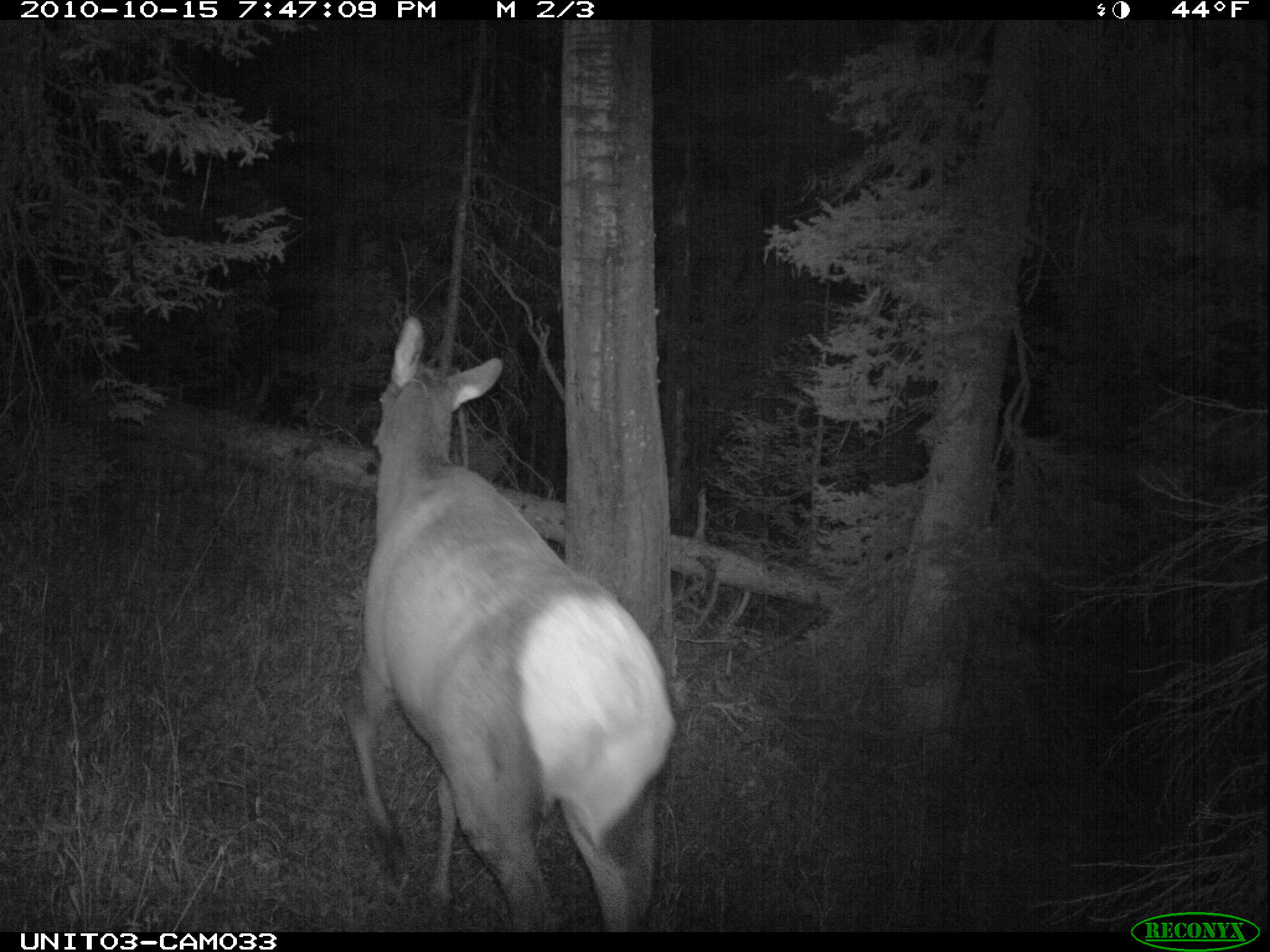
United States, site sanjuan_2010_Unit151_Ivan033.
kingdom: Animalia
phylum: Chordata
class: Mammalia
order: Artiodactyla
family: Cervidae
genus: Cervus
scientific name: Cervus elaphus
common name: red deer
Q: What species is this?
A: Cervus elaphus (red deer).